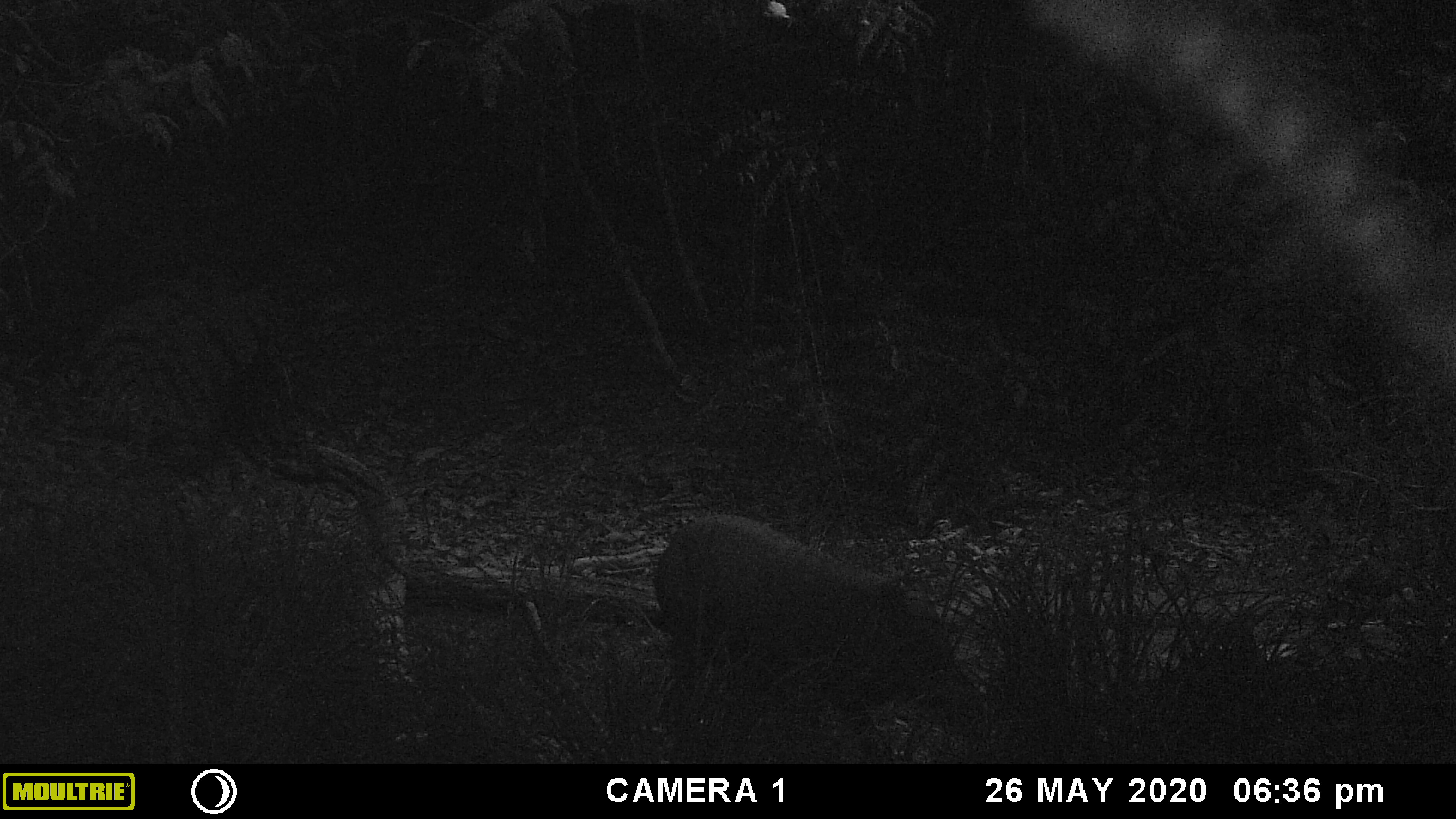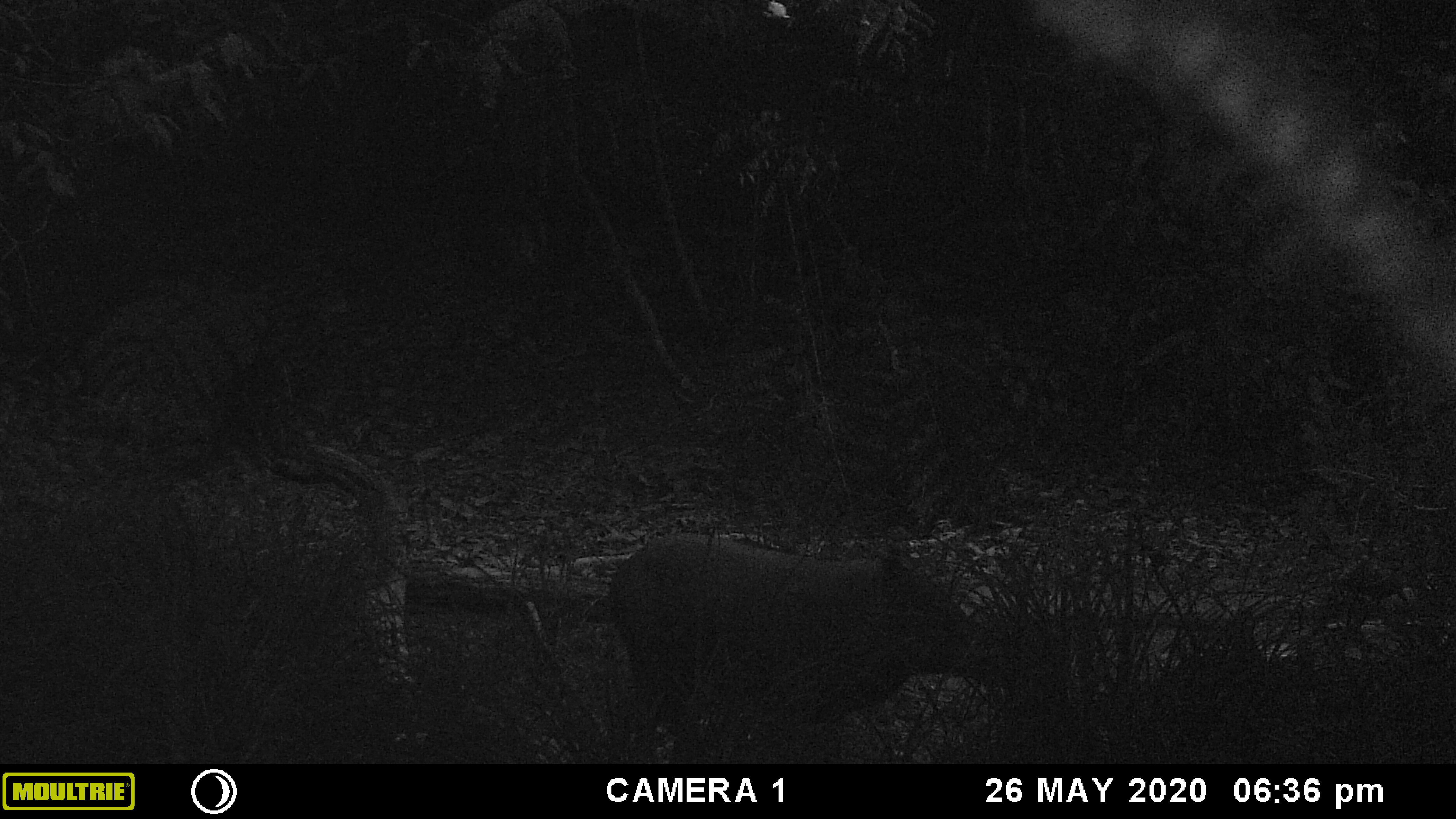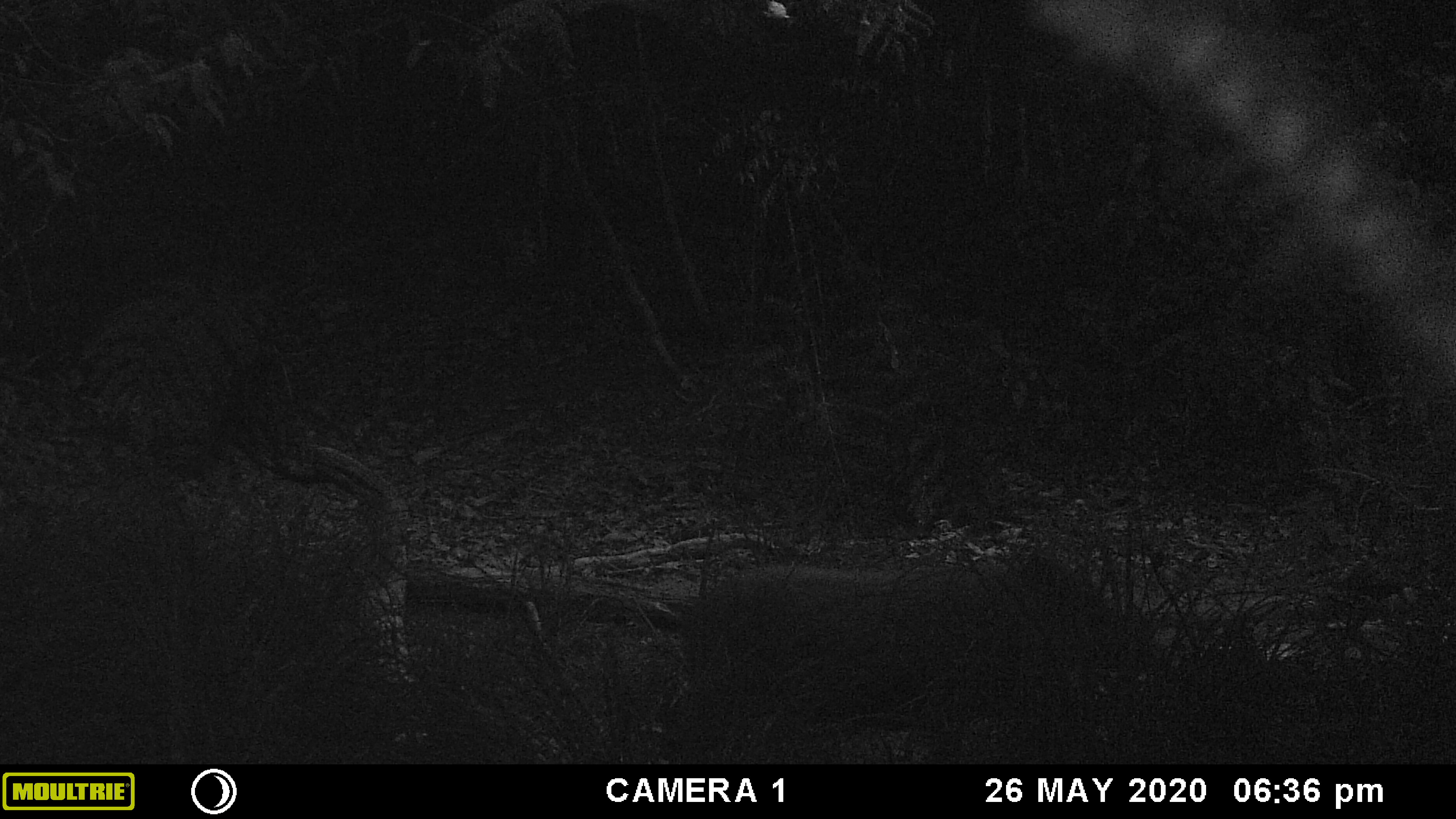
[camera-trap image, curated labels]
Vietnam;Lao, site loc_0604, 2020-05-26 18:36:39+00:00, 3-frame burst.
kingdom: Animalia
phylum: Chordata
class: Mammalia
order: Artiodactyla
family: Suidae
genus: Sus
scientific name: Sus scrofa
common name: eurasian wild pig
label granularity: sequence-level